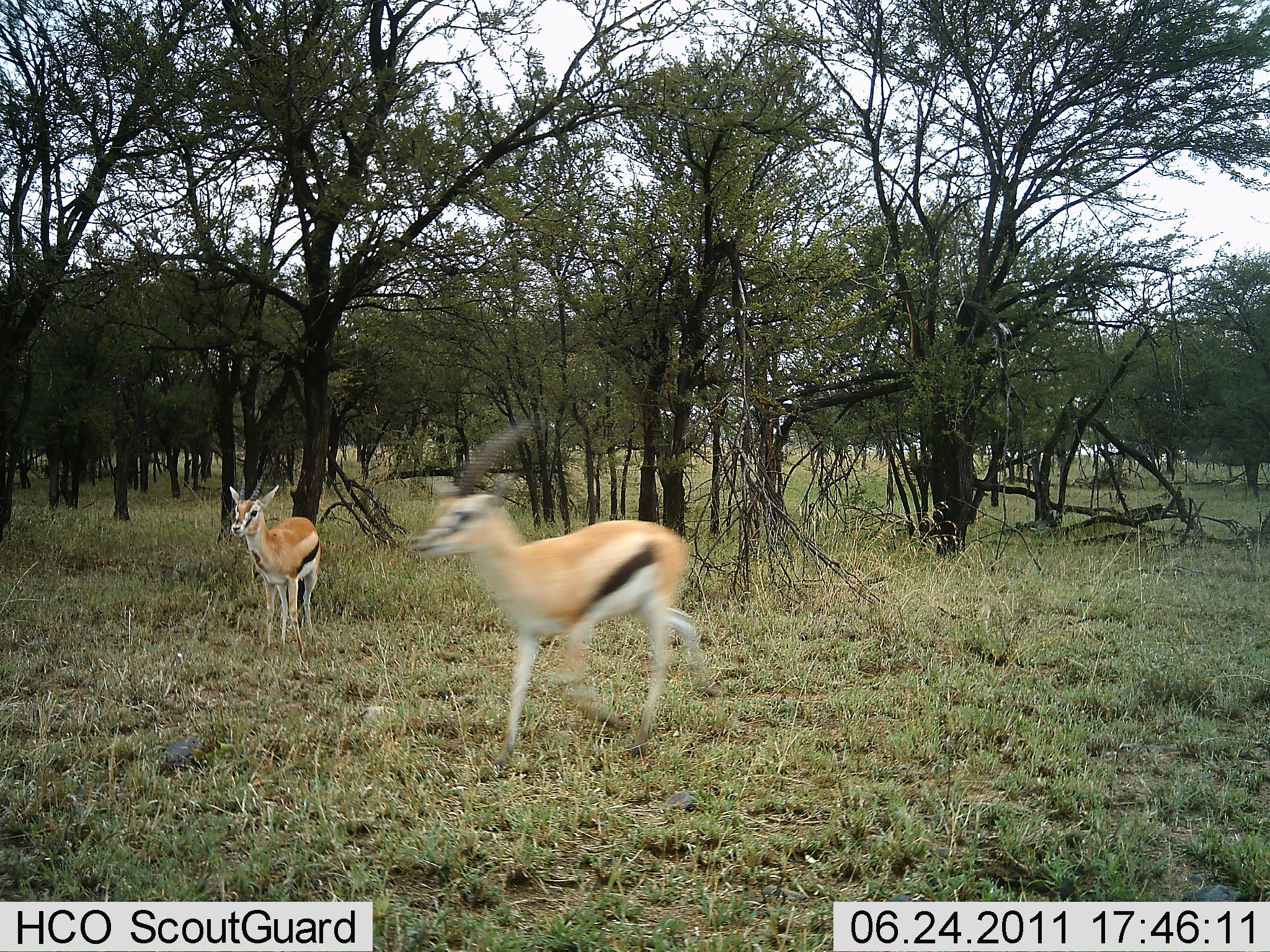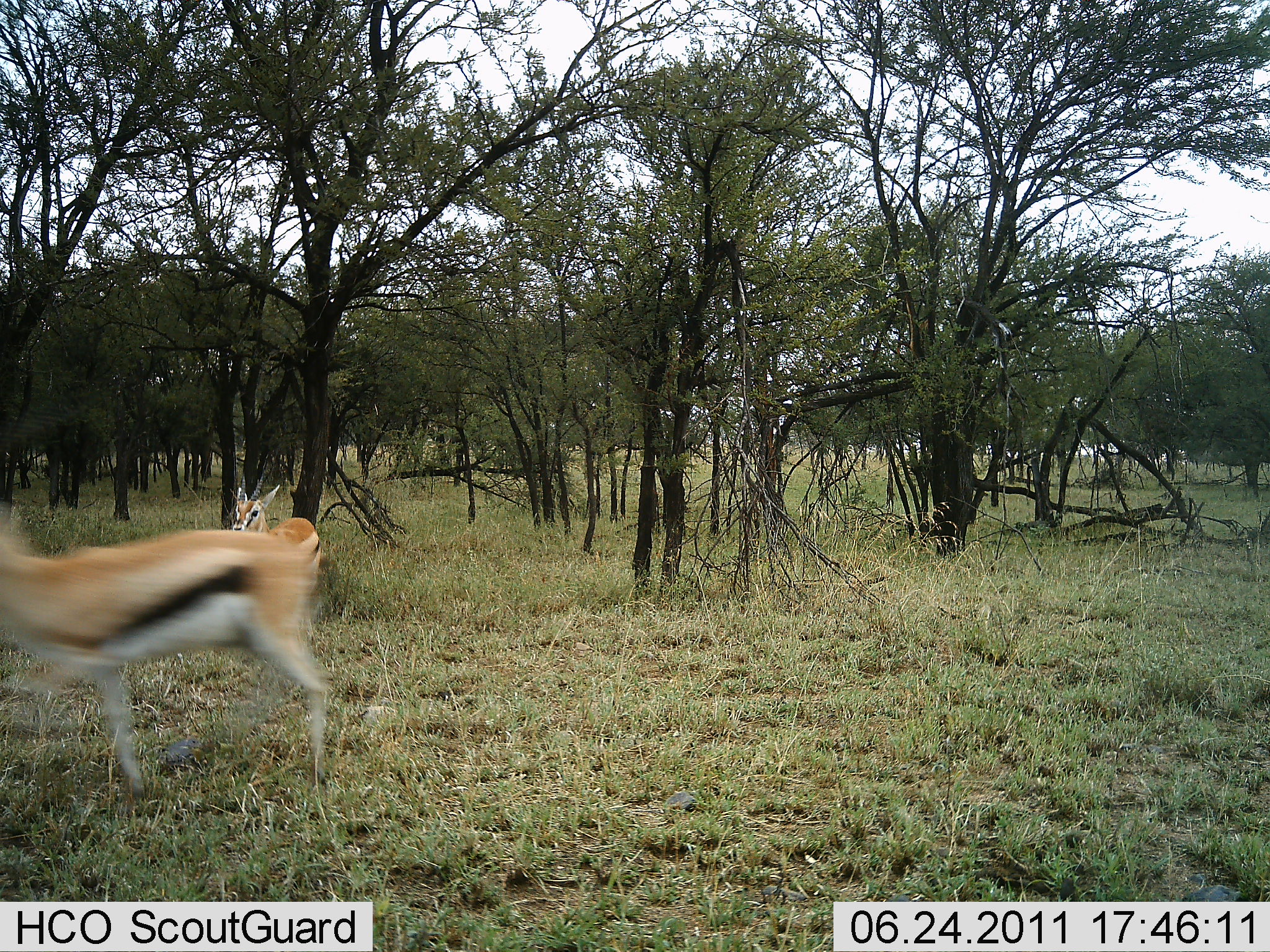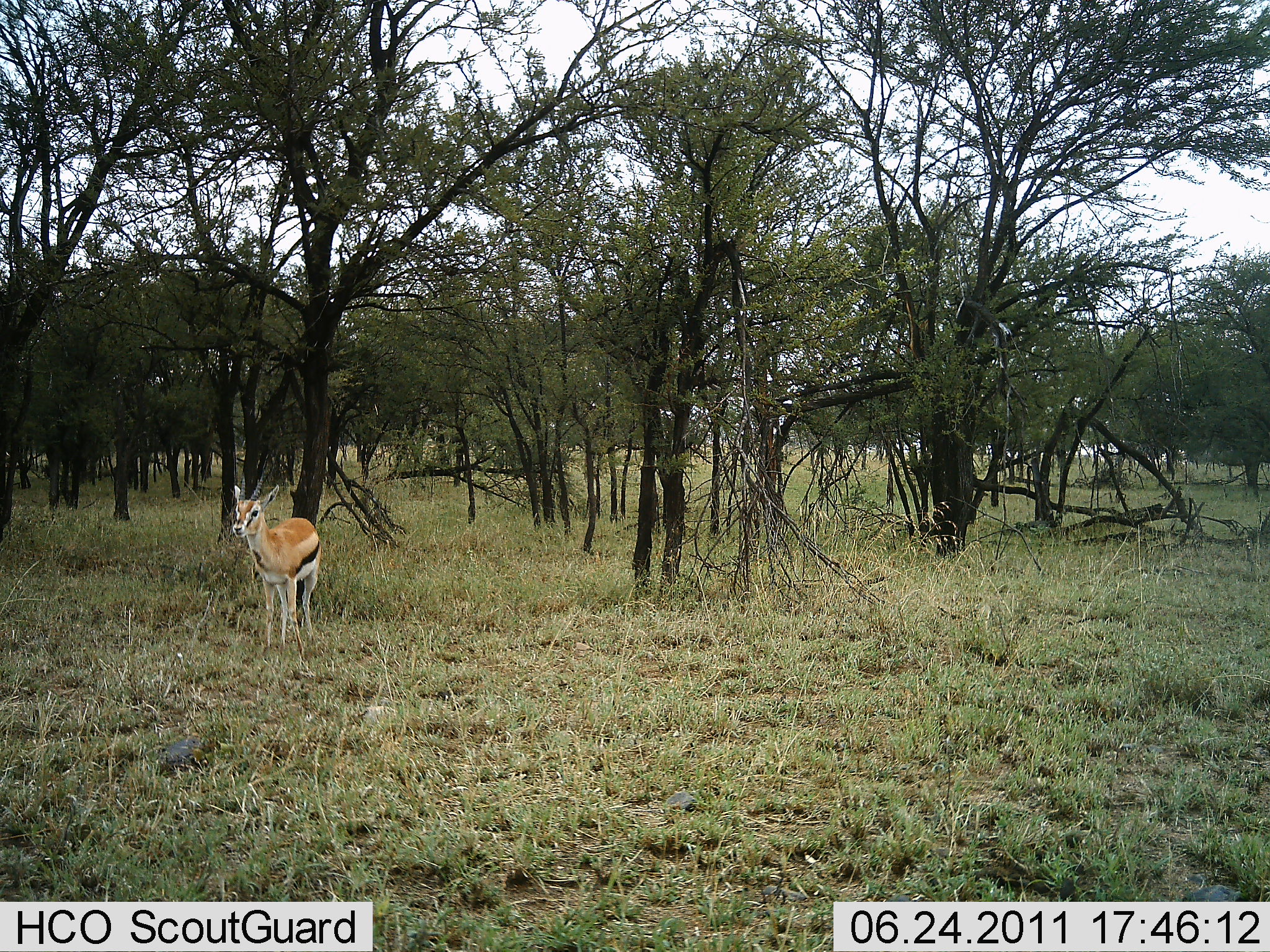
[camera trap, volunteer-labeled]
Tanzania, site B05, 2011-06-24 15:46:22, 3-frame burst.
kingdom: Animalia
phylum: Chordata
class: Mammalia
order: Artiodactyla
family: Bovidae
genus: Eudorcas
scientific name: Eudorcas thomsonii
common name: thomson's gazelle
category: gazellethomsons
Gazellethomsons (thomson's gazelle) (Eudorcas thomsonii), count 2. Behavior (volunteer vote fractions): standing 100%, resting 0%, moving 100%, interacting 0%. Young present (vote fraction): 0%. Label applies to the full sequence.